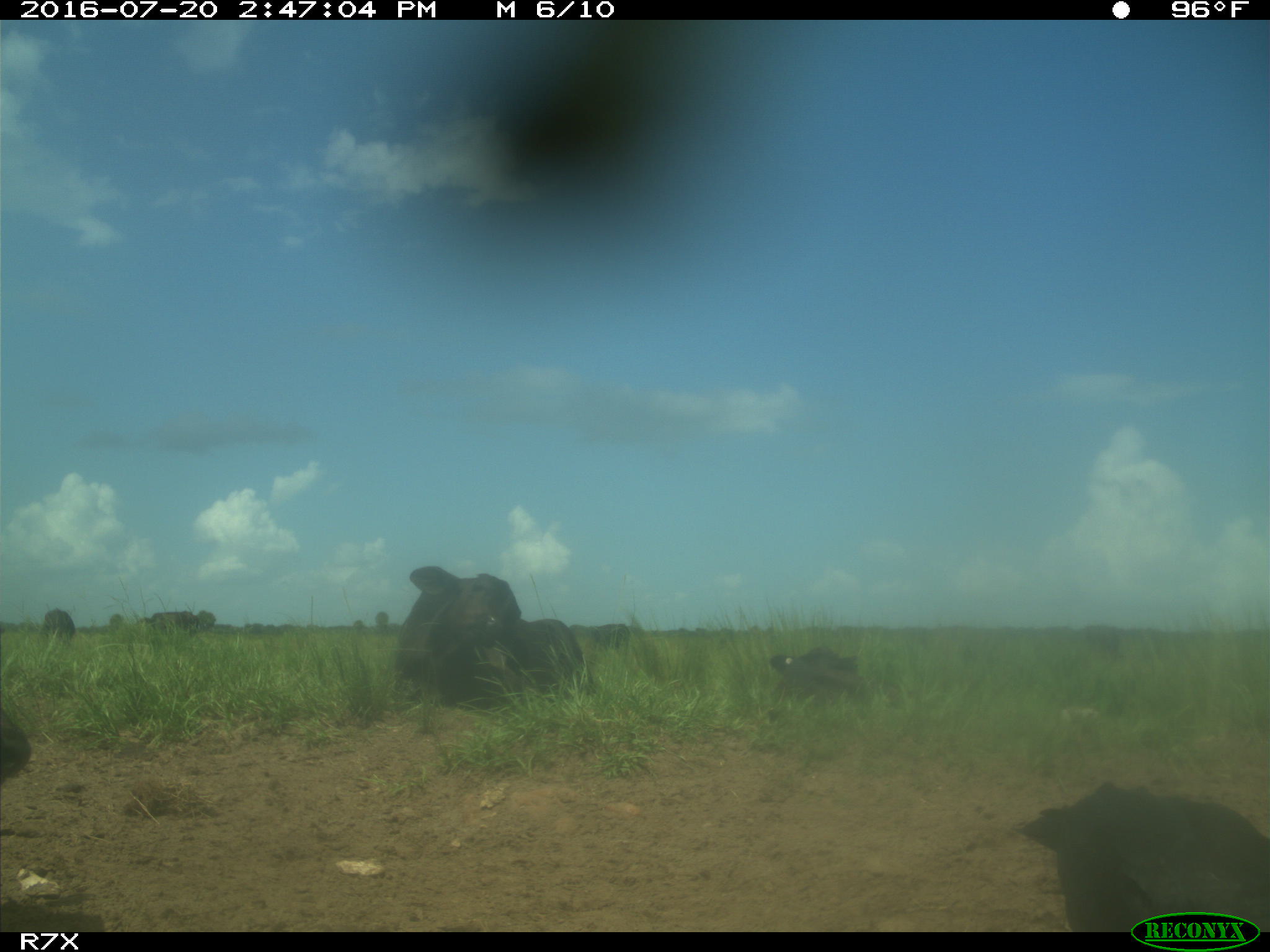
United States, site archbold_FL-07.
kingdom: Animalia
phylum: Chordata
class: Mammalia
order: Artiodactyla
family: Bovidae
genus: Bos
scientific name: Bos taurus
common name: domestic cow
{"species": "Bos taurus (domestic cow)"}